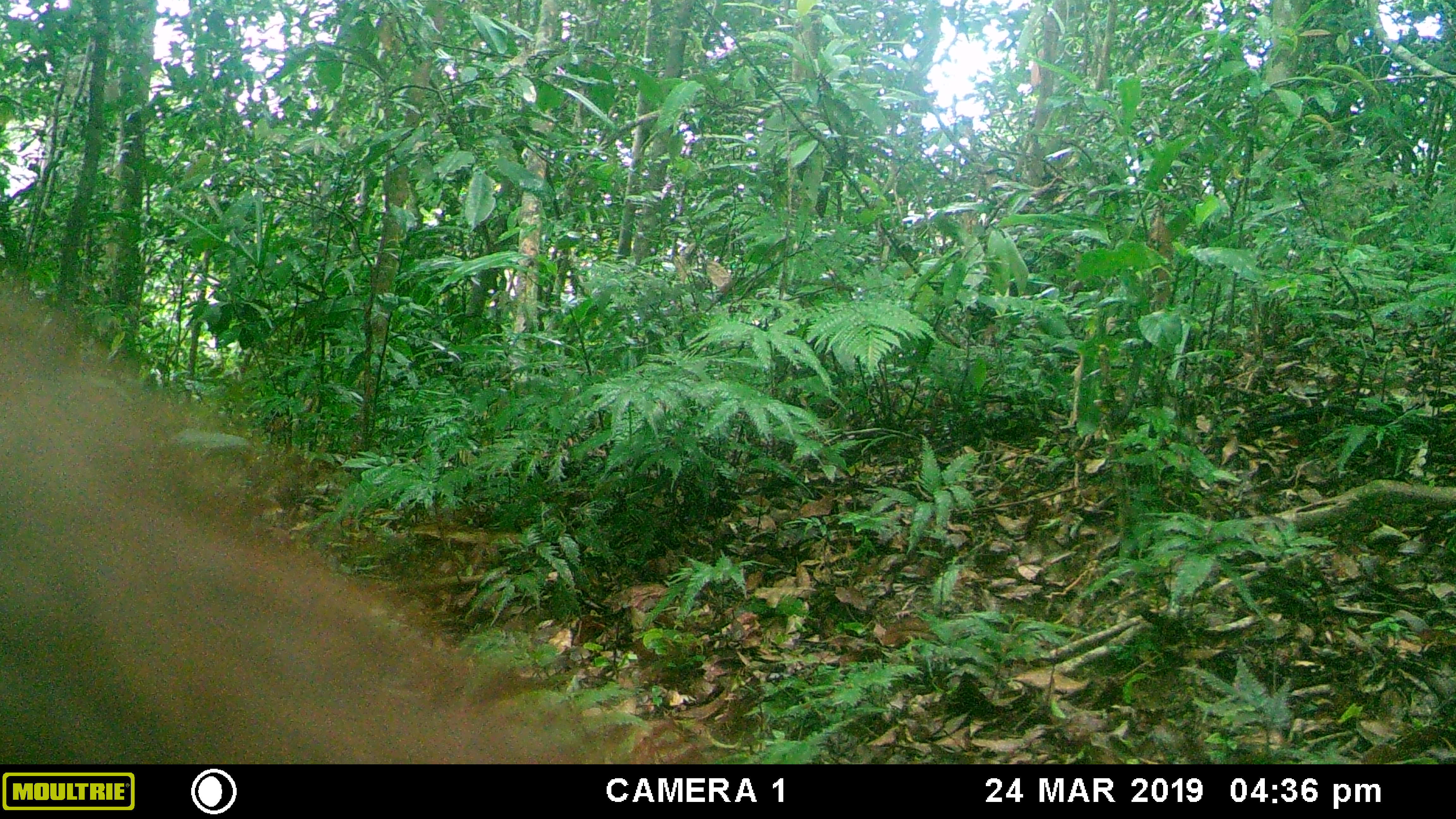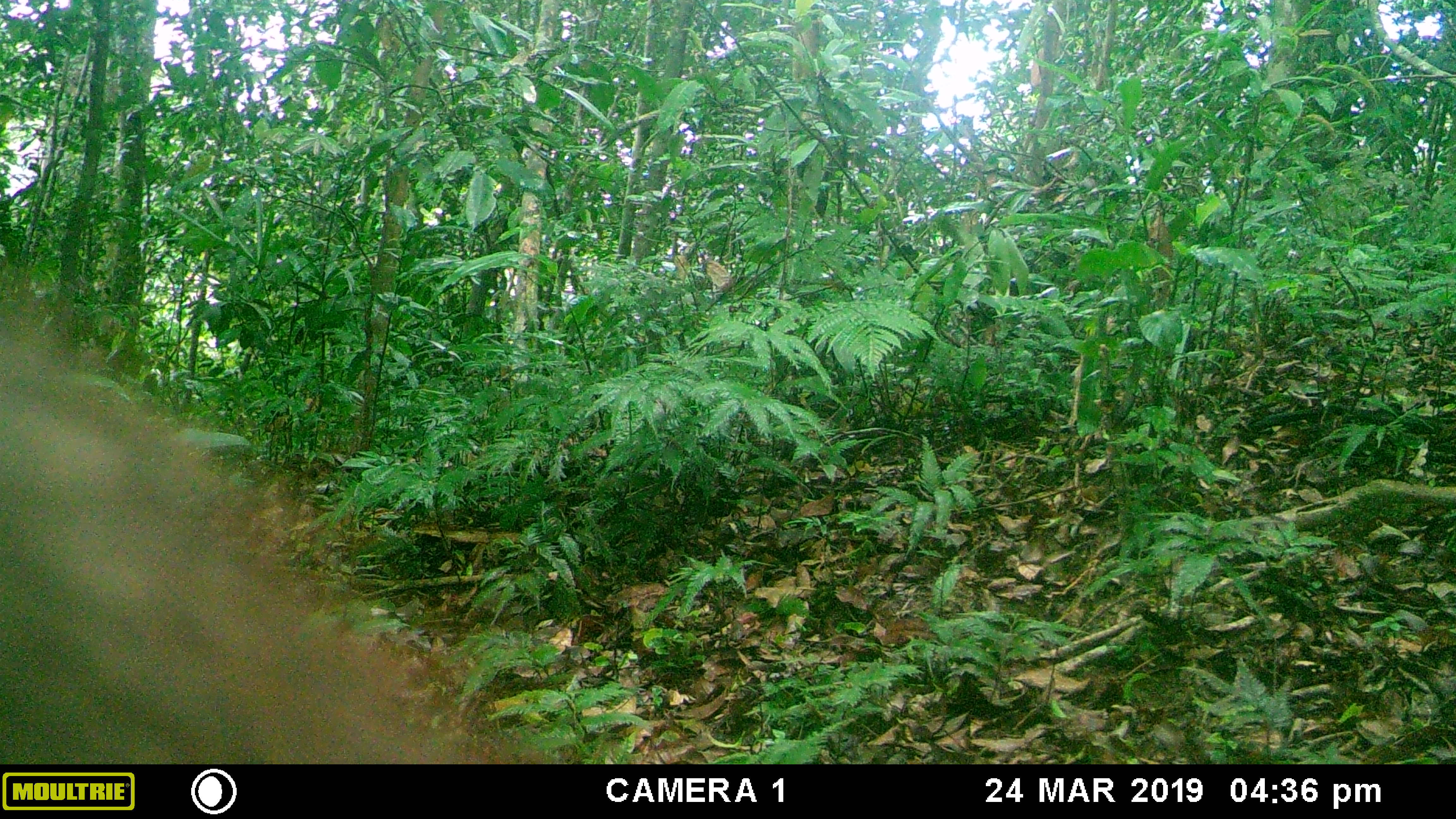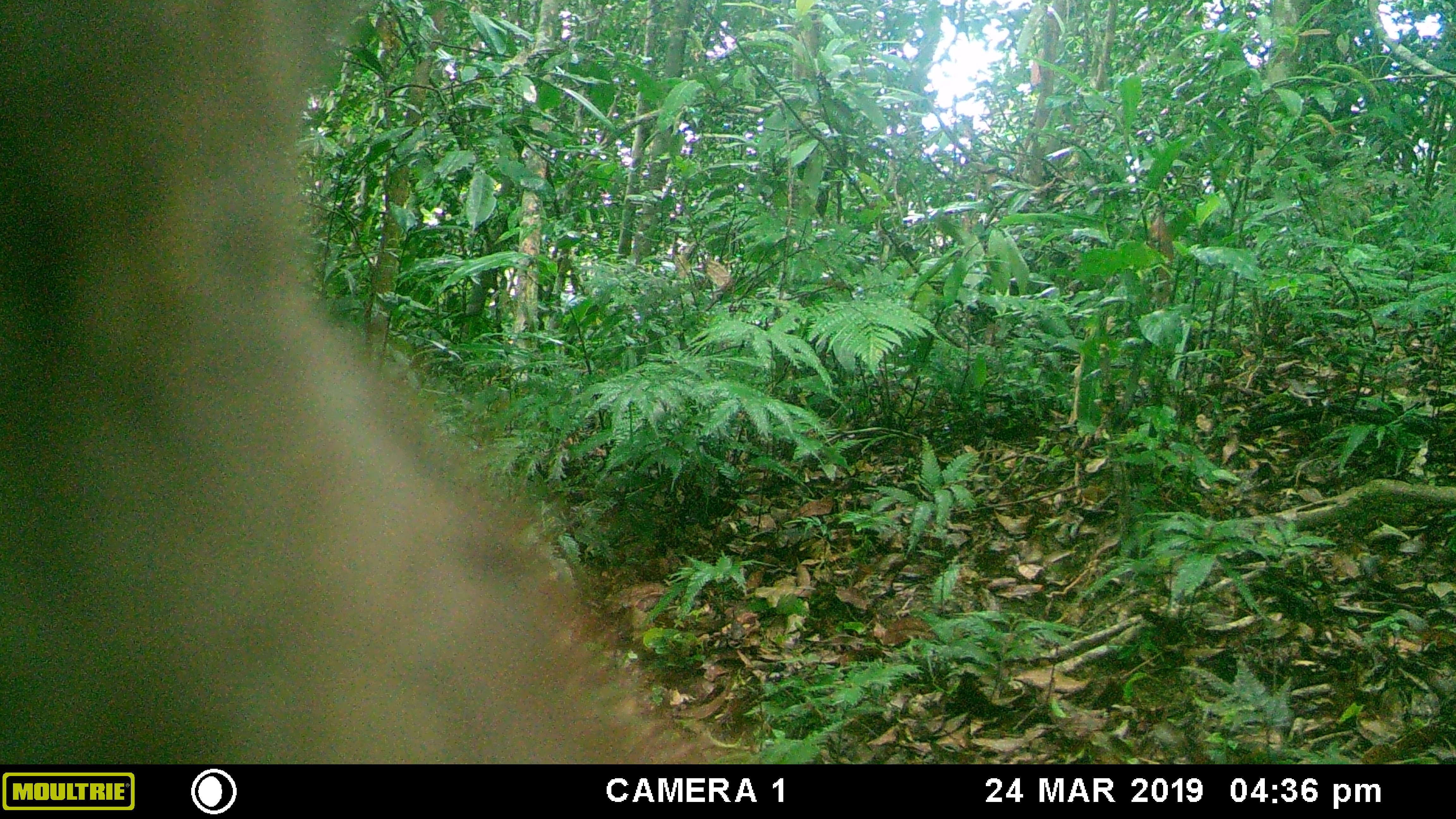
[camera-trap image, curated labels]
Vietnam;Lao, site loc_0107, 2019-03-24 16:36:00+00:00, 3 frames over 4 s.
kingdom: Animalia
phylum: Chordata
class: Mammalia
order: Artiodactyla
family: Cervidae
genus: Rusa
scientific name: Rusa unicolor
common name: sambar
Sambar (Rusa unicolor). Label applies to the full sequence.